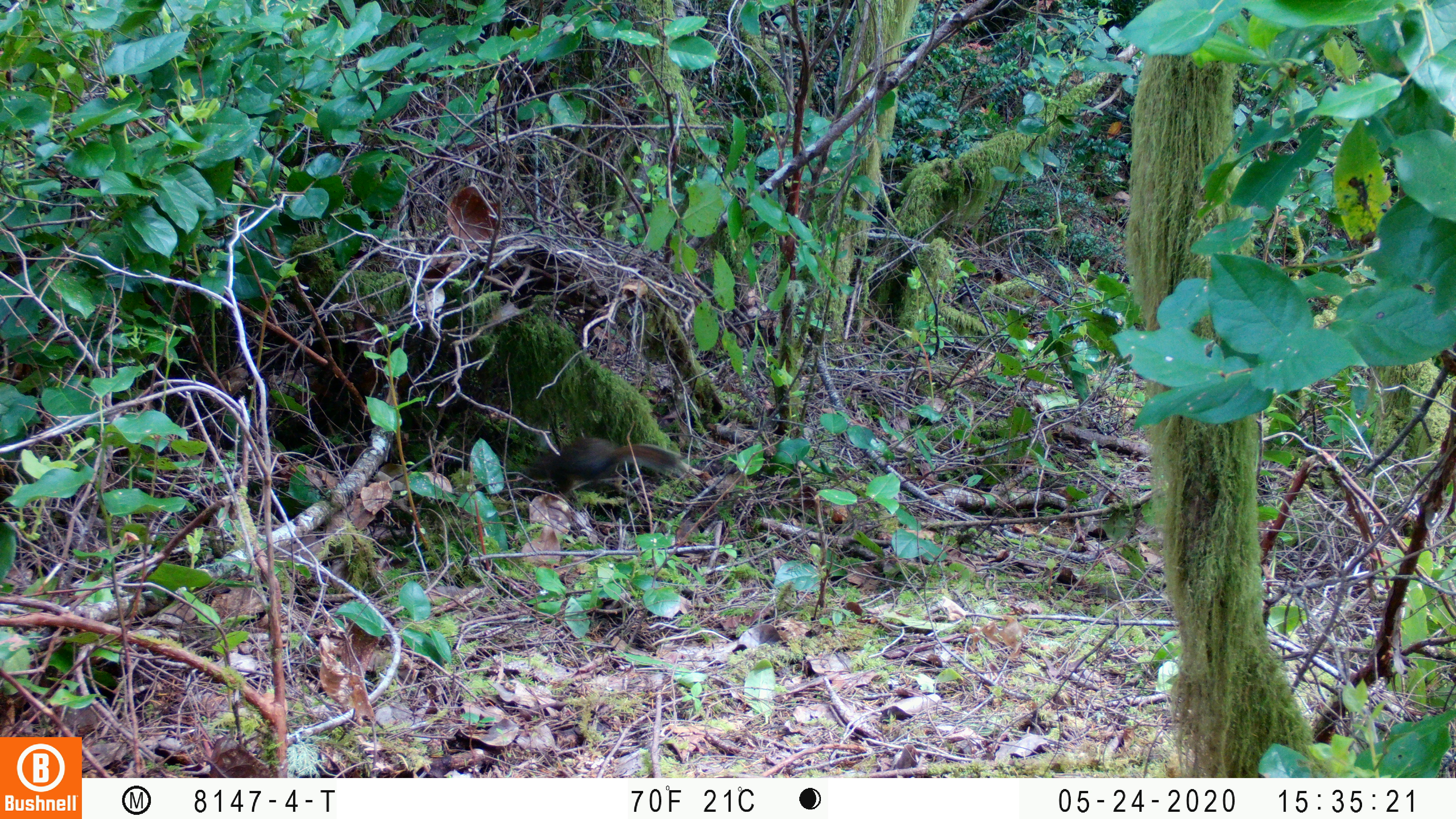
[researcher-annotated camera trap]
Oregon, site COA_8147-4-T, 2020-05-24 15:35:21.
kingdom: Animalia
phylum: Chordata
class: Mammalia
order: Rodentia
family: Sciuridae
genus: Tamiasciurus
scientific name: Tamiasciurus douglasii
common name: douglas squirrel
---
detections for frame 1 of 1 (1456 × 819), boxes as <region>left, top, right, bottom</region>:
douglas squirrel: <region>522, 436, 686, 496</region>